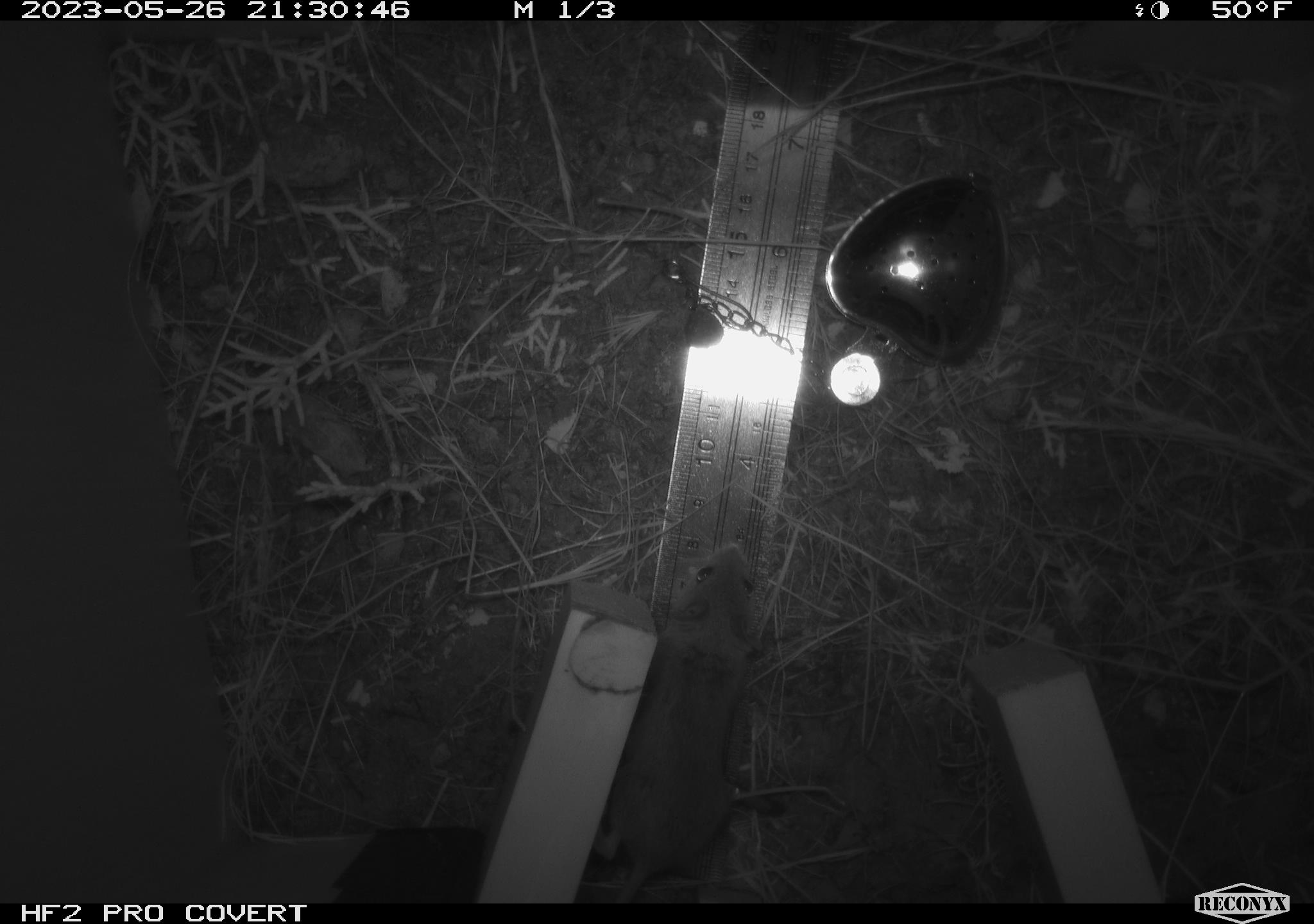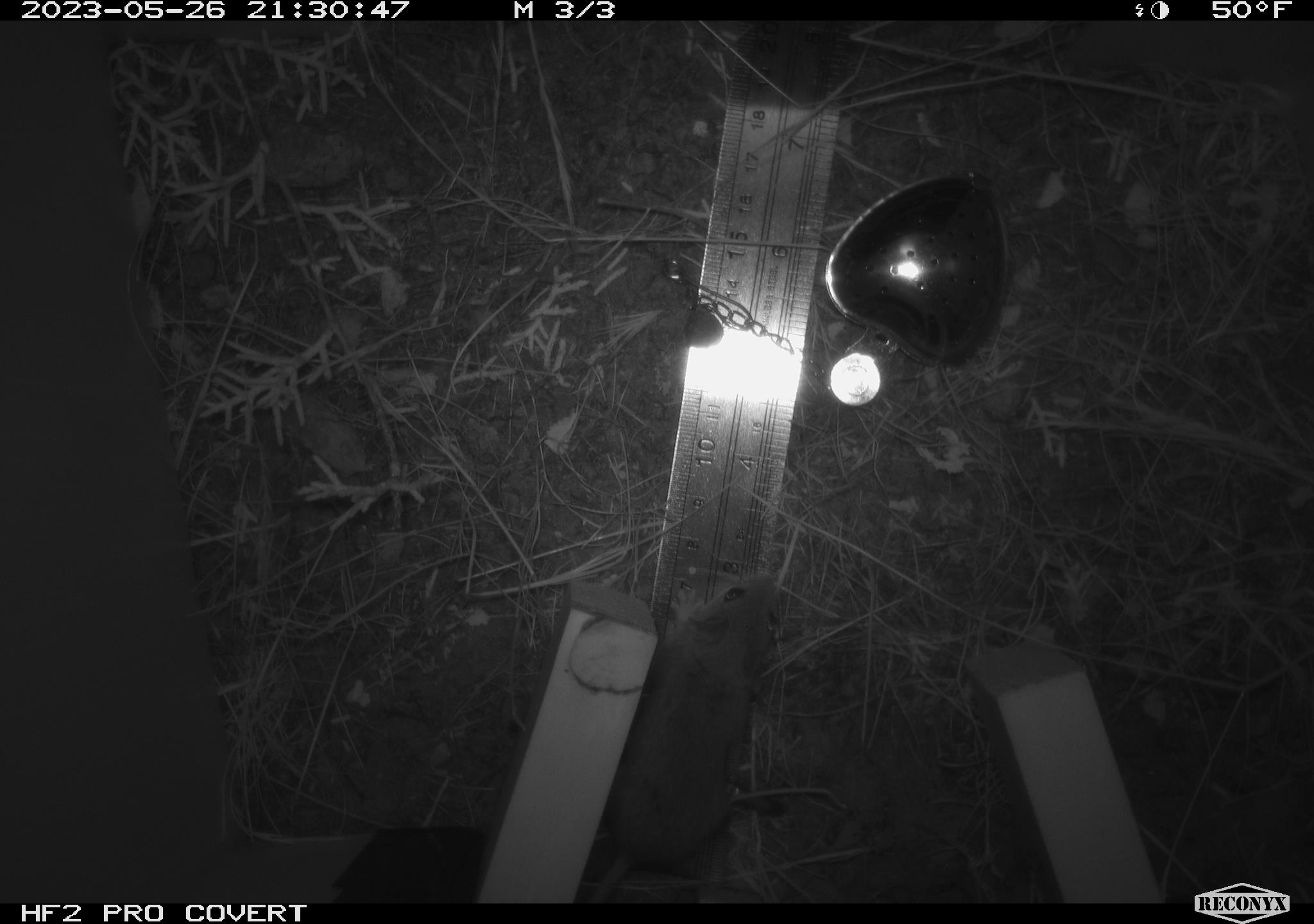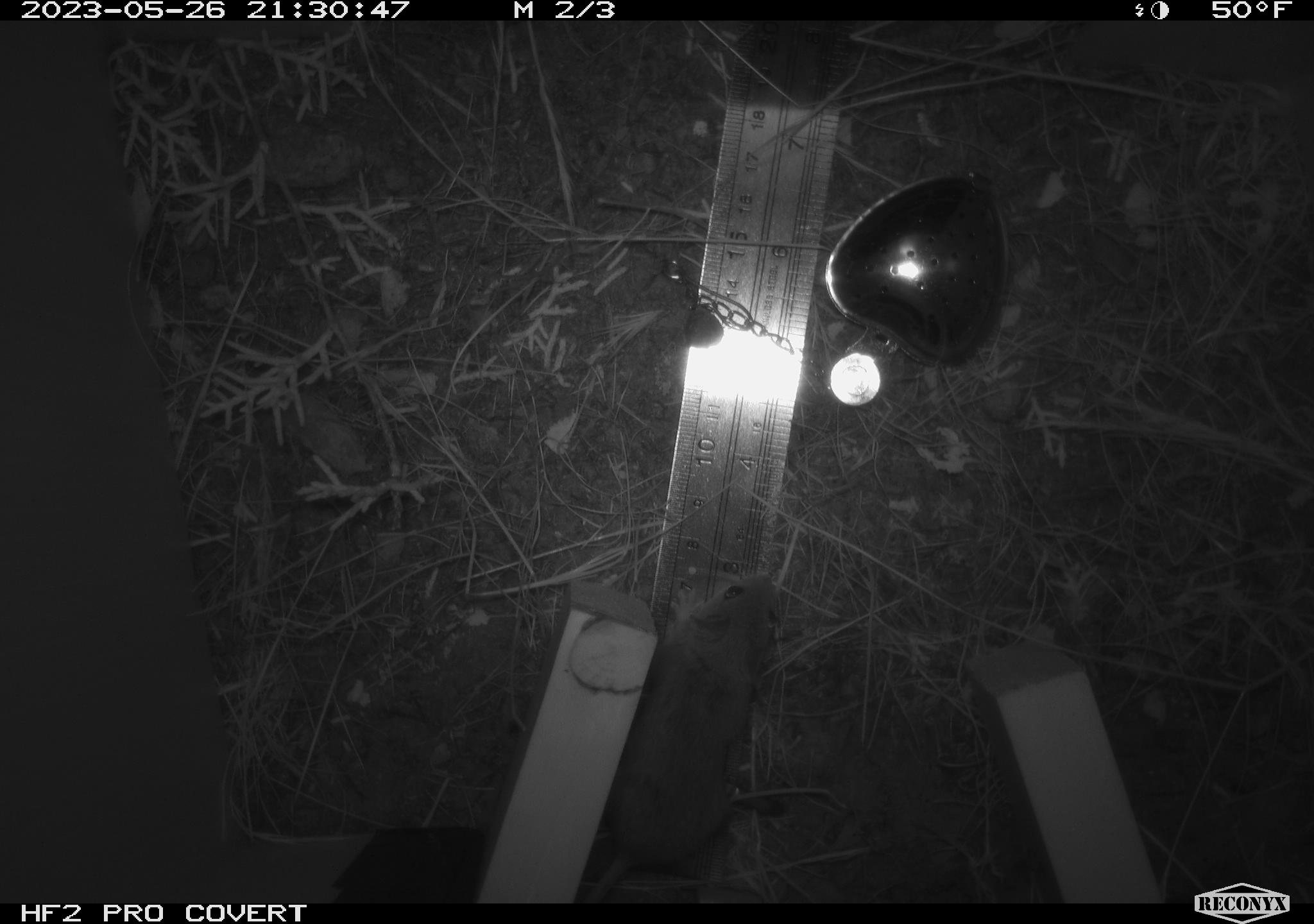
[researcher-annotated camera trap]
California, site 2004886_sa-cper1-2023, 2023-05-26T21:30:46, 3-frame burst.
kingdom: Animalia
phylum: Chordata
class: Mammalia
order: Rodentia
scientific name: Rodentia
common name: mouse species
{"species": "mouse species (Rodentia)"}